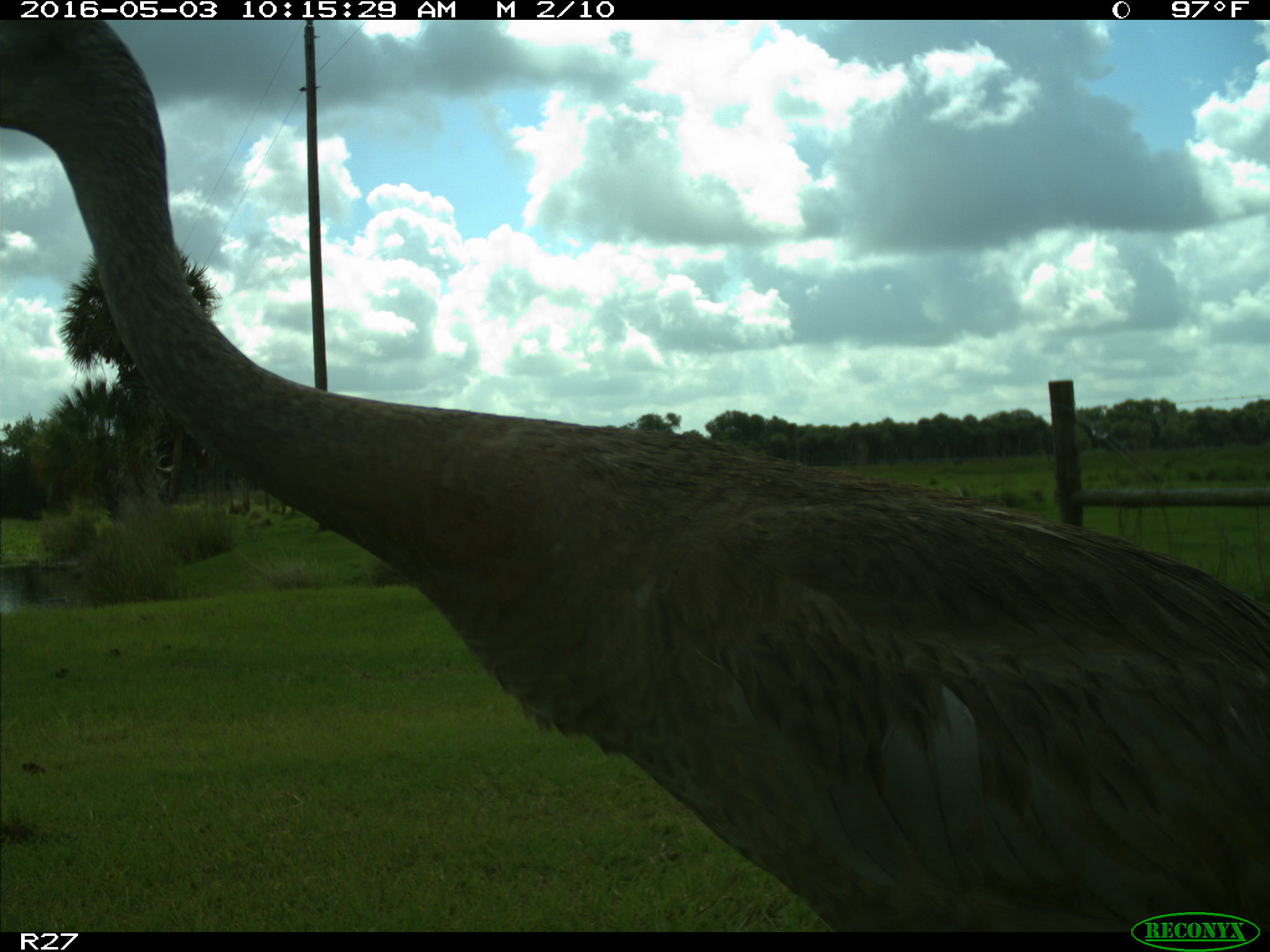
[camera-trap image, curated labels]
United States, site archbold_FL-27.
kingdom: Animalia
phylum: Chordata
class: Aves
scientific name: Aves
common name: birds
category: unidentified bird